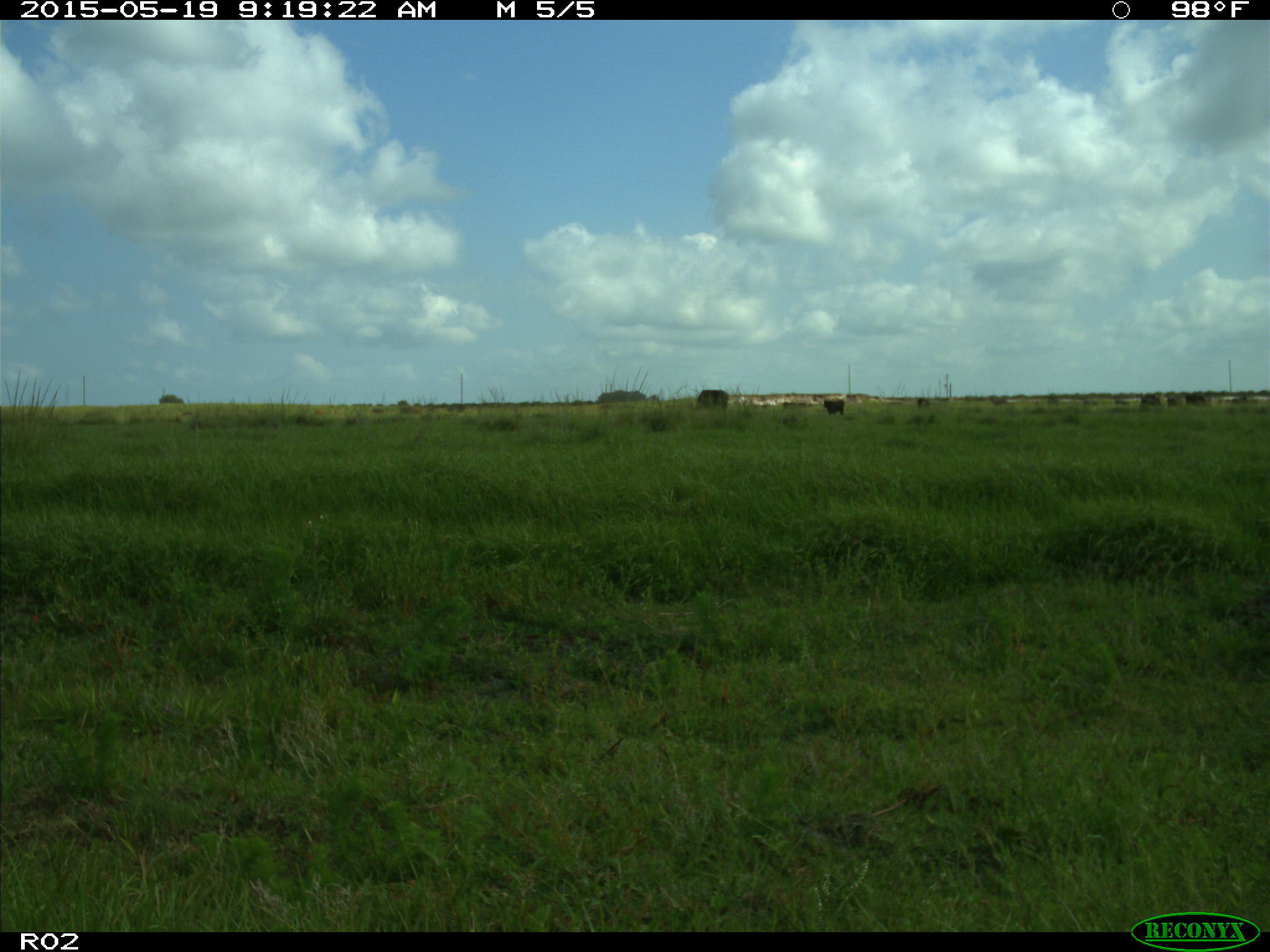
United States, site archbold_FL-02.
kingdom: Animalia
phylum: Chordata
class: Mammalia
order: Artiodactyla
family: Bovidae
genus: Bos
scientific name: Bos taurus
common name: domestic cow